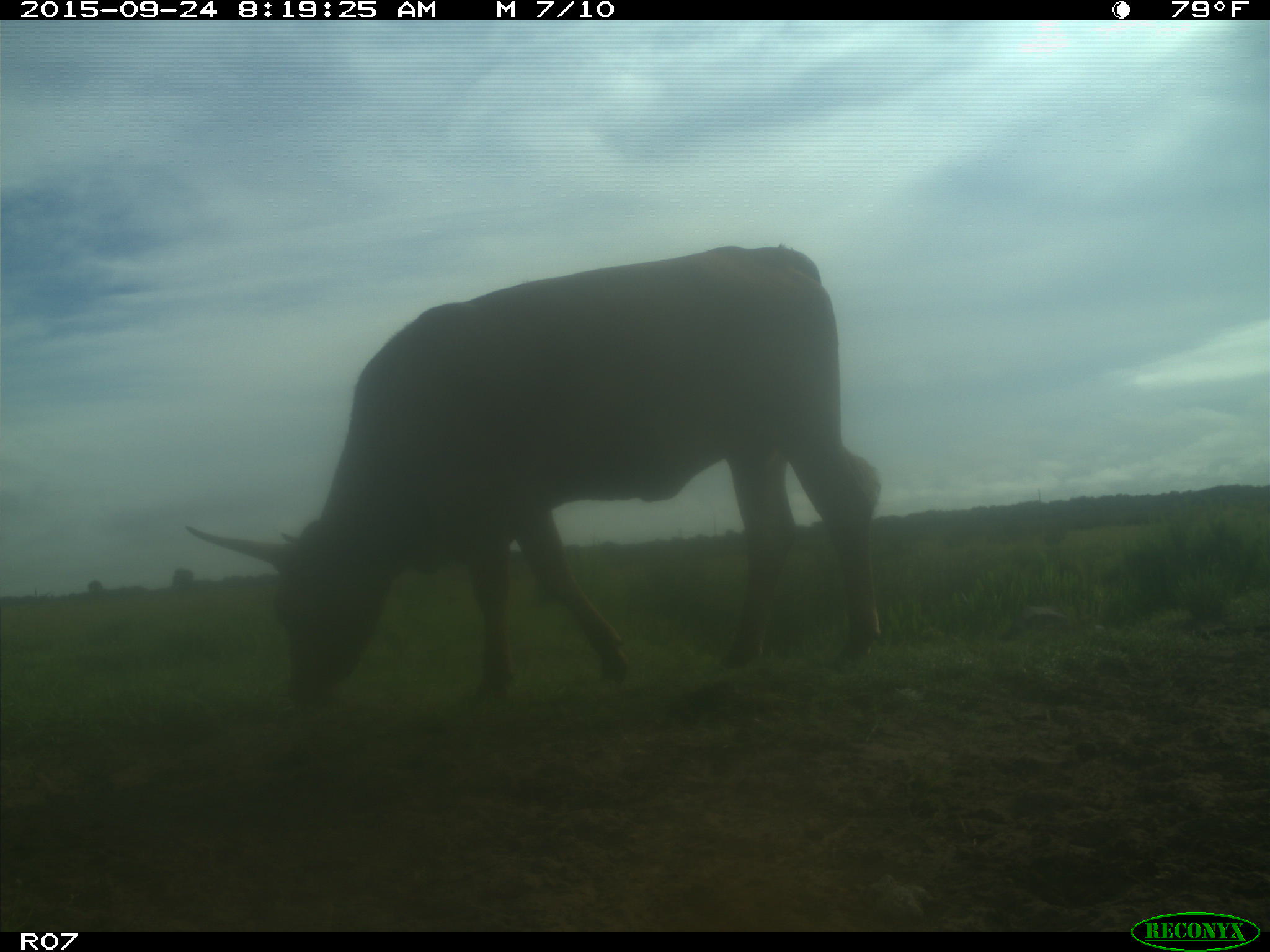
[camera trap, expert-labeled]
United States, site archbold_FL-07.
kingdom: Animalia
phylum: Chordata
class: Mammalia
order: Artiodactyla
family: Bovidae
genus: Bos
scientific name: Bos taurus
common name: domestic cow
Bos taurus (domestic cow).